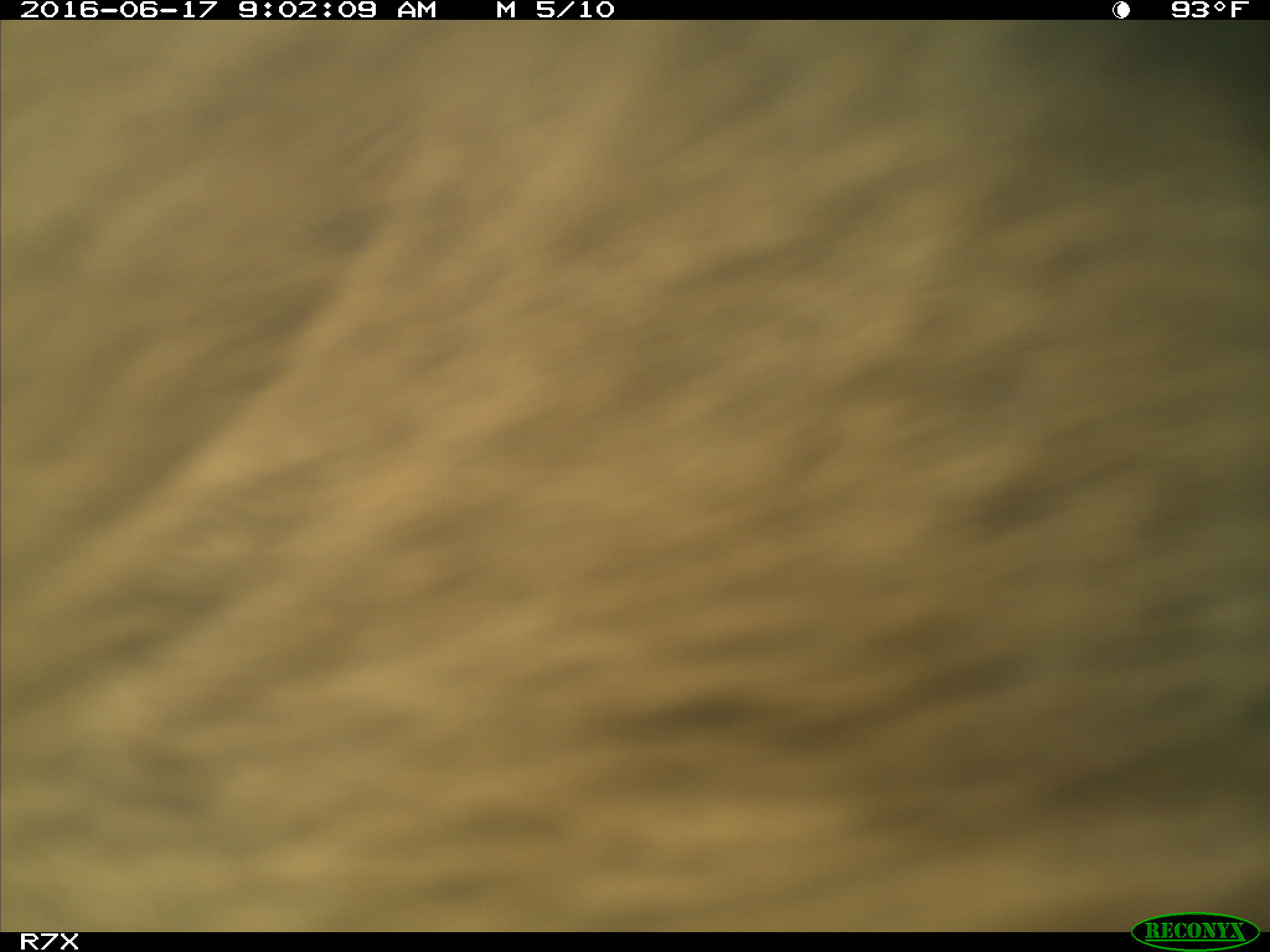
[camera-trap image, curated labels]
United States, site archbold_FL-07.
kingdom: Animalia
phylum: Chordata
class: Mammalia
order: Artiodactyla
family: Bovidae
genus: Bos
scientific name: Bos taurus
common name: domestic cow